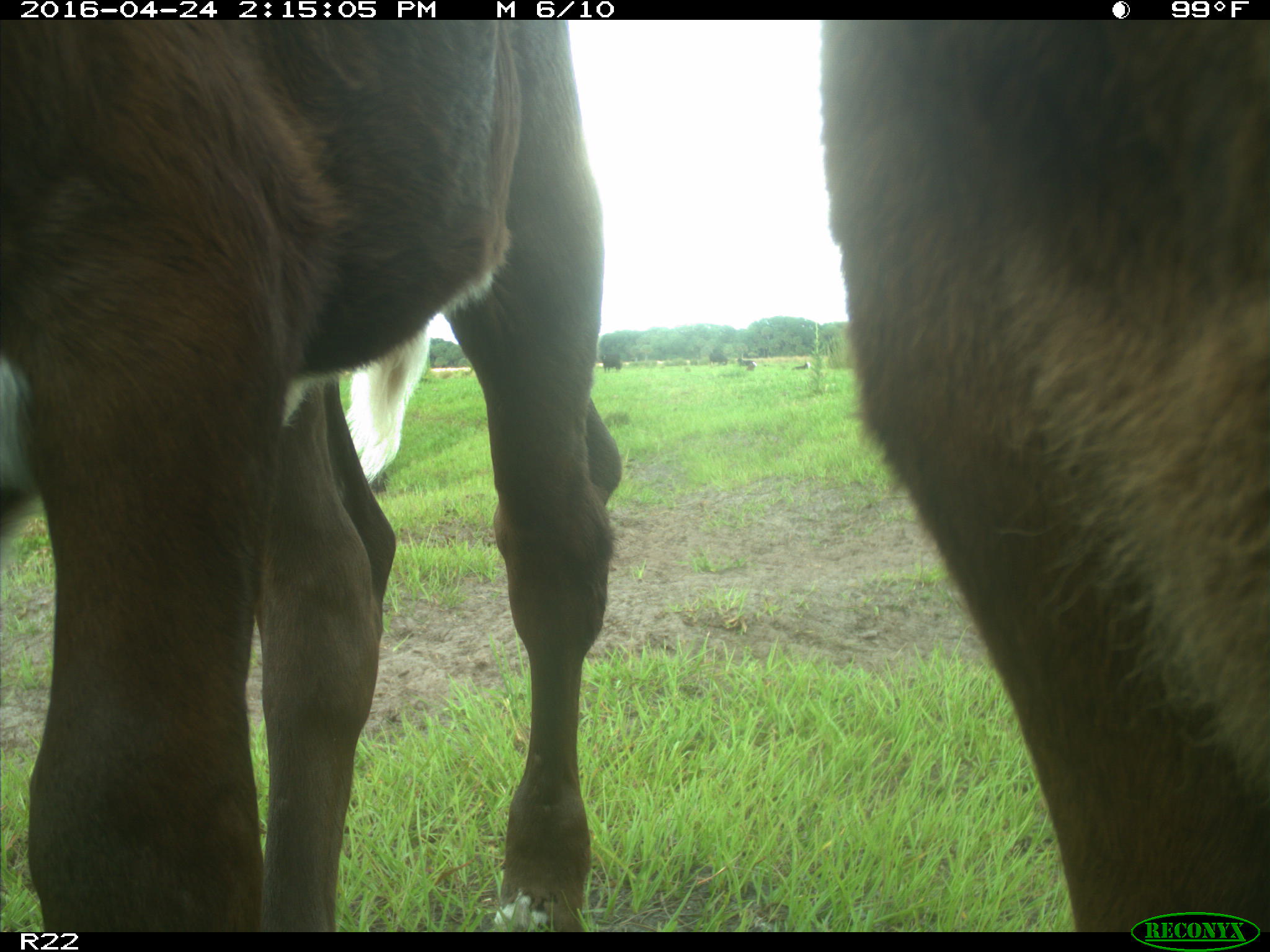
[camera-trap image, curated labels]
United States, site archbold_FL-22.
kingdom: Animalia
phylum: Chordata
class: Mammalia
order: Artiodactyla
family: Bovidae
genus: Bos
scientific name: Bos taurus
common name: domestic cow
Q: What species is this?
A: Bos taurus (domestic cow).